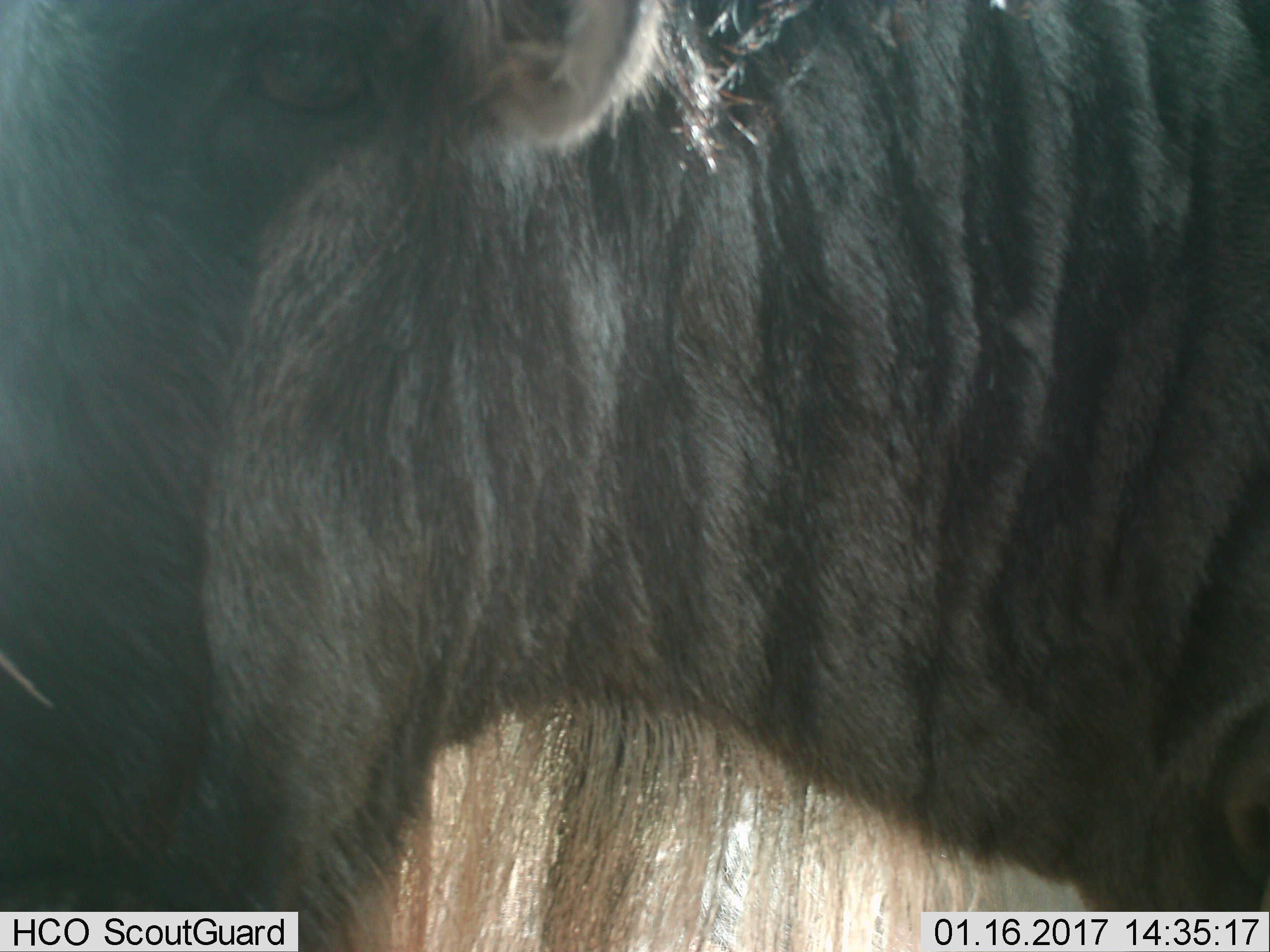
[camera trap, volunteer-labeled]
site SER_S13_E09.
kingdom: Animalia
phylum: Chordata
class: Mammalia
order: Artiodactyla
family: Bovidae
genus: Connochaetes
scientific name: Connochaetes taurinus taurinus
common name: blue wildebeest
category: wildebeestblue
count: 1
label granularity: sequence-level